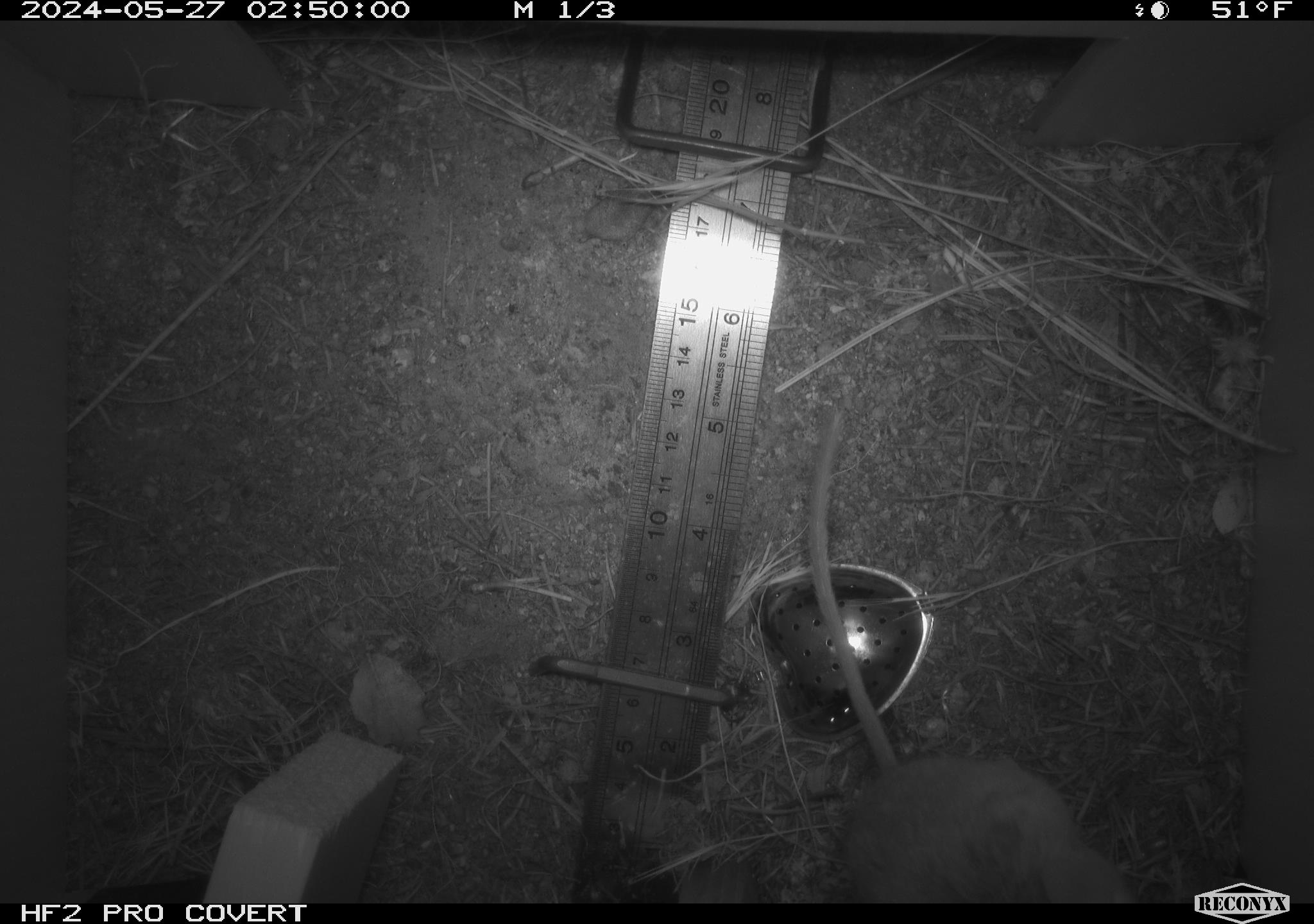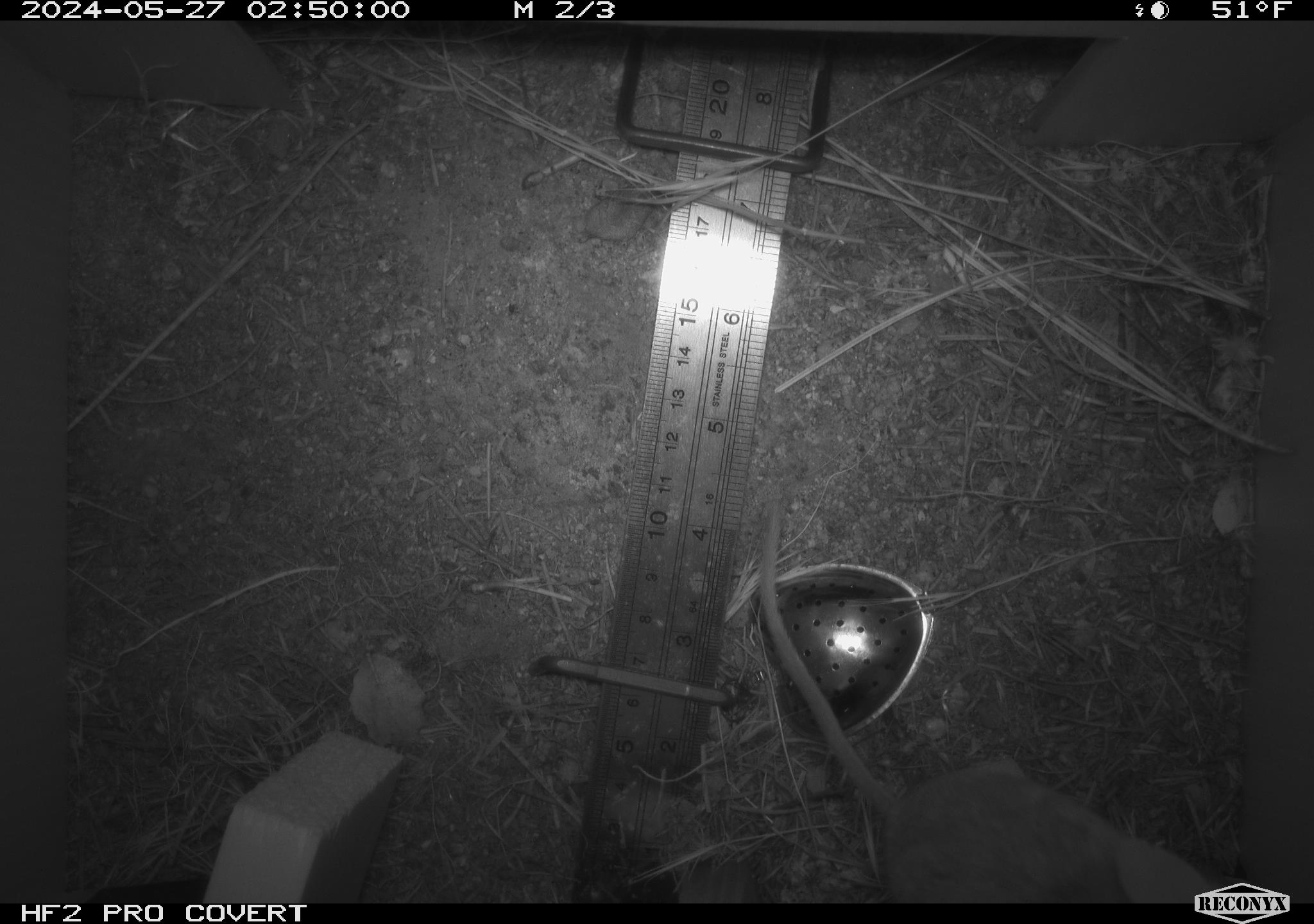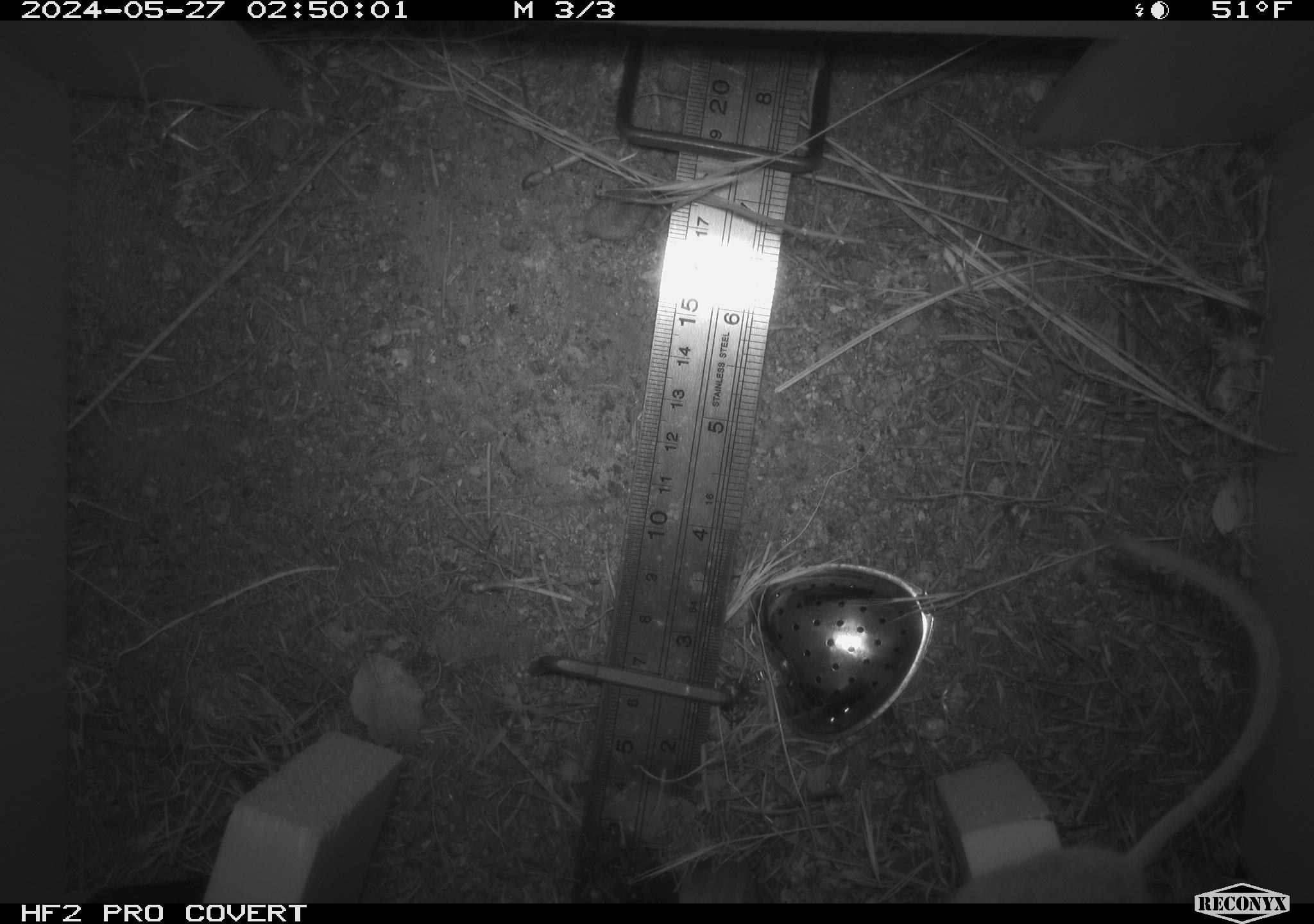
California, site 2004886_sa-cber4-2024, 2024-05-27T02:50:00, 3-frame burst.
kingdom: Animalia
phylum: Chordata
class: Mammalia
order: Rodentia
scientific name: Rodentia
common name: mouse species